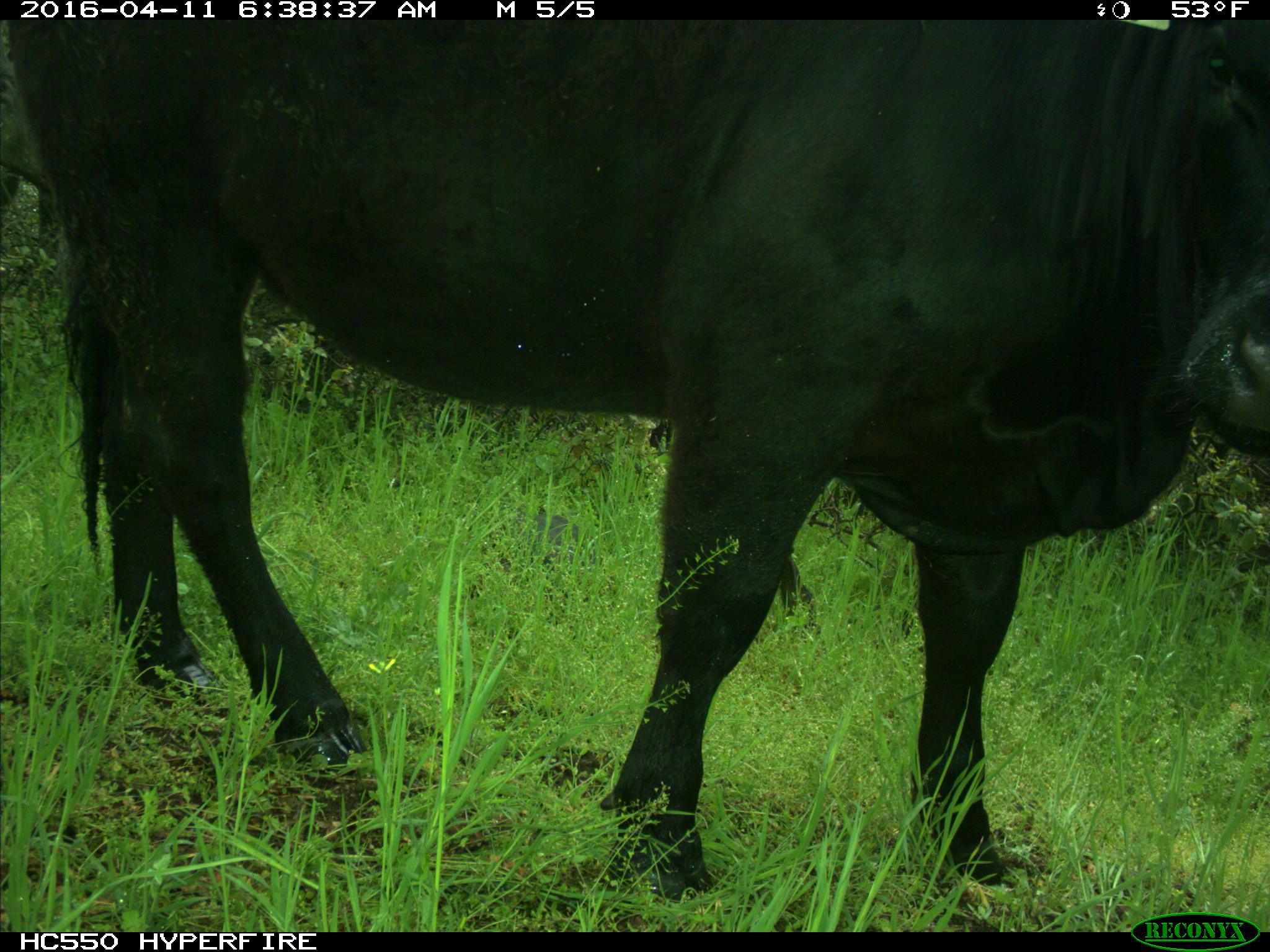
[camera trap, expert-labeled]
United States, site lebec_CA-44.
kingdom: Animalia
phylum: Chordata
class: Mammalia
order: Artiodactyla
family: Bovidae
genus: Bos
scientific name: Bos taurus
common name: domestic cow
Bos taurus (domestic cow).